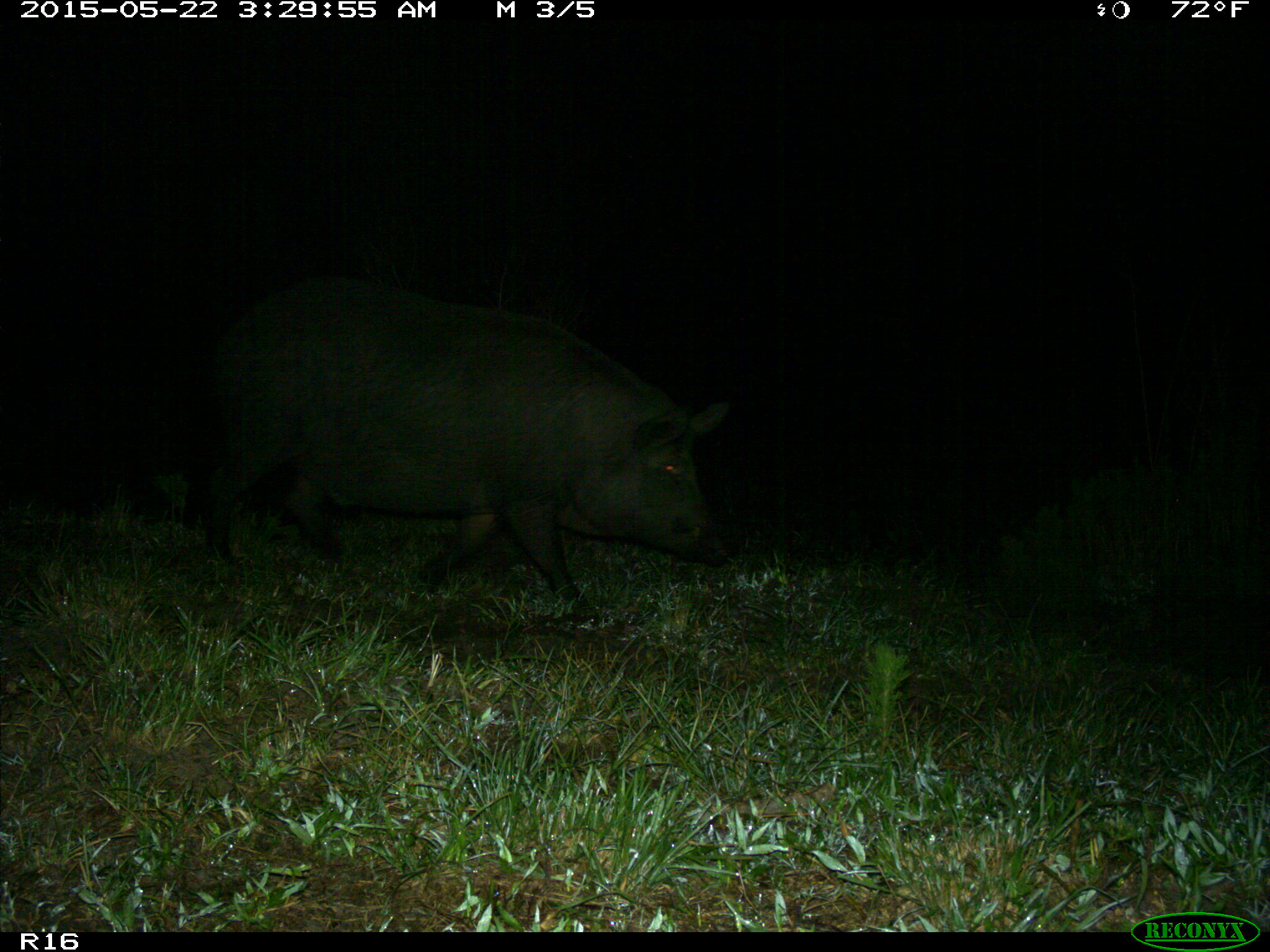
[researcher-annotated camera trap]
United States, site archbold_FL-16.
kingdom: Animalia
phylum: Chordata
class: Mammalia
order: Artiodactyla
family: Suidae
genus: Sus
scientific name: Sus scrofa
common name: wild boar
Sus scrofa (wild boar).